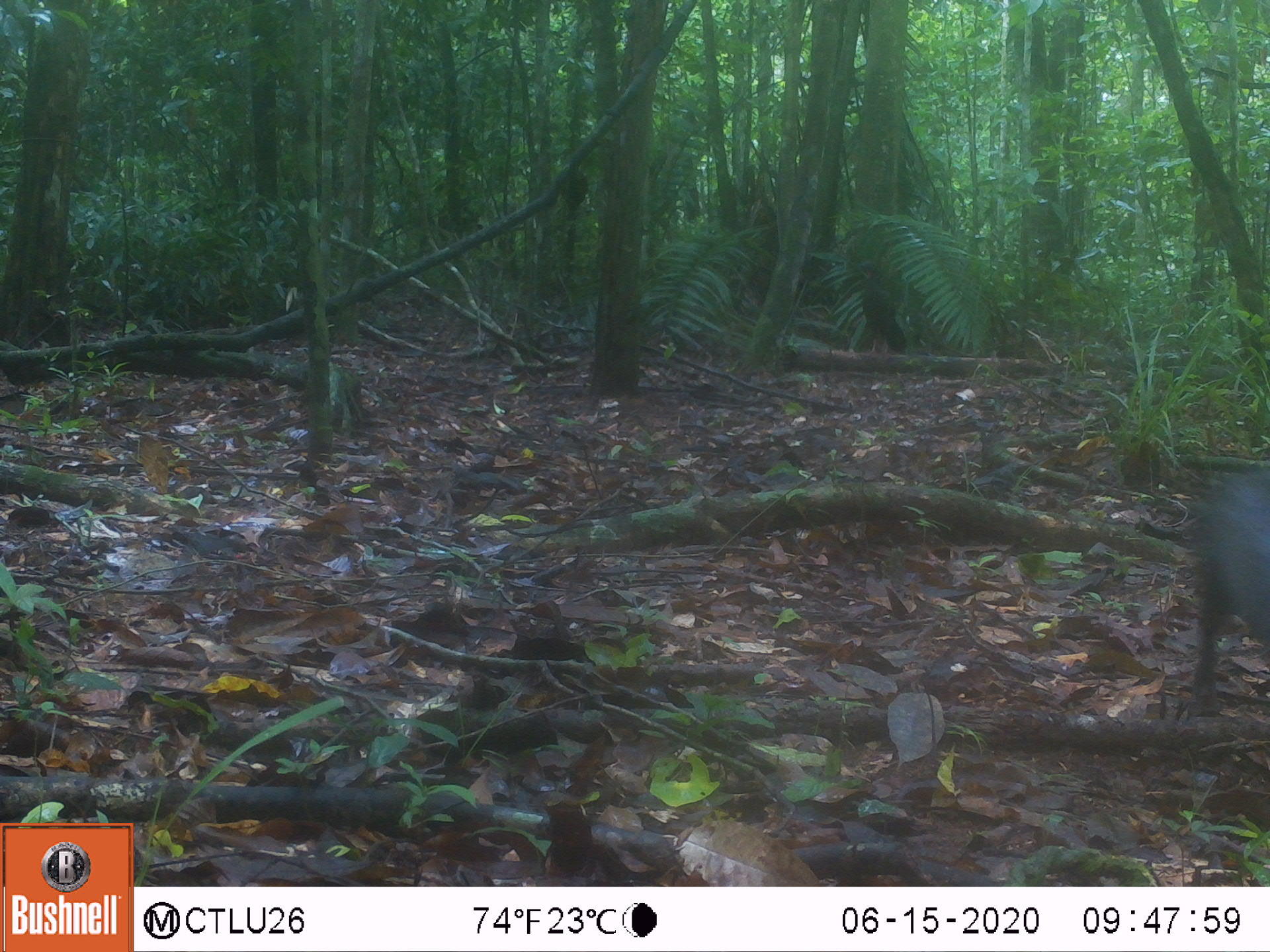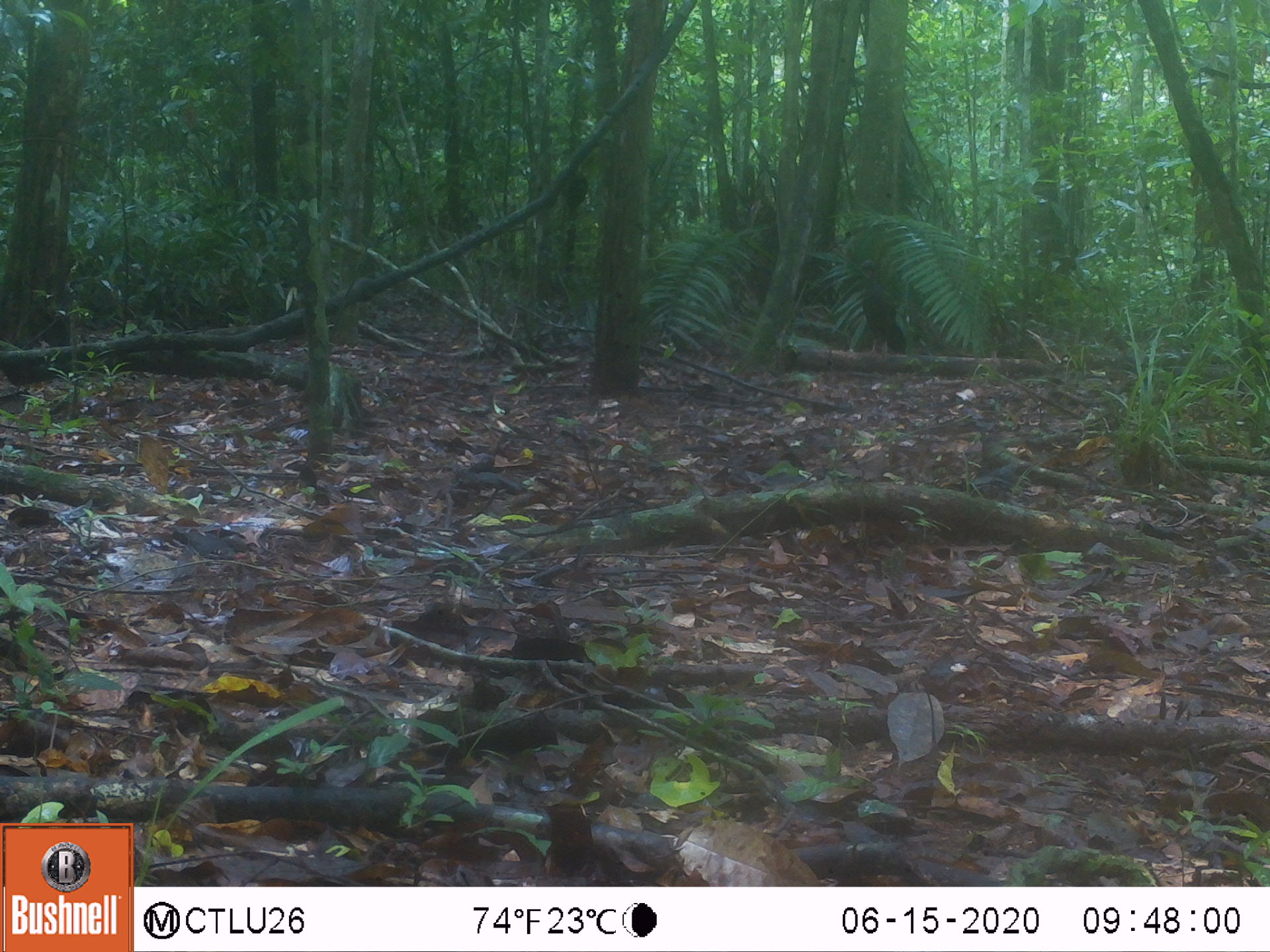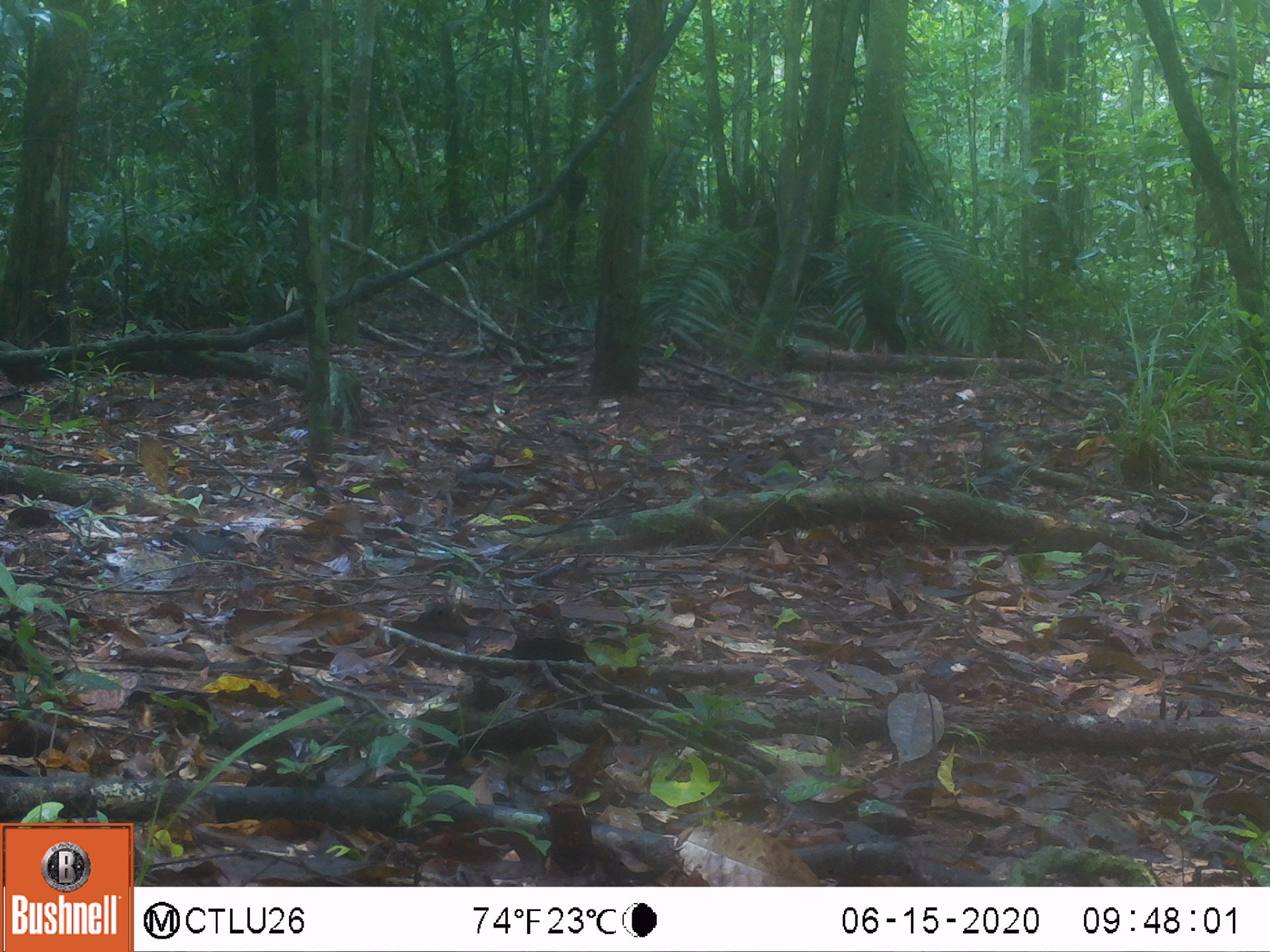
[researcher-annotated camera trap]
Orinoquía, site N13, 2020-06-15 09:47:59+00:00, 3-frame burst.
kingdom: Animalia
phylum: Chordata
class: Mammalia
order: Rodentia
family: Dasyproctidae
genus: Dasyprocta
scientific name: Dasyprocta fuliginosa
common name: black agouti